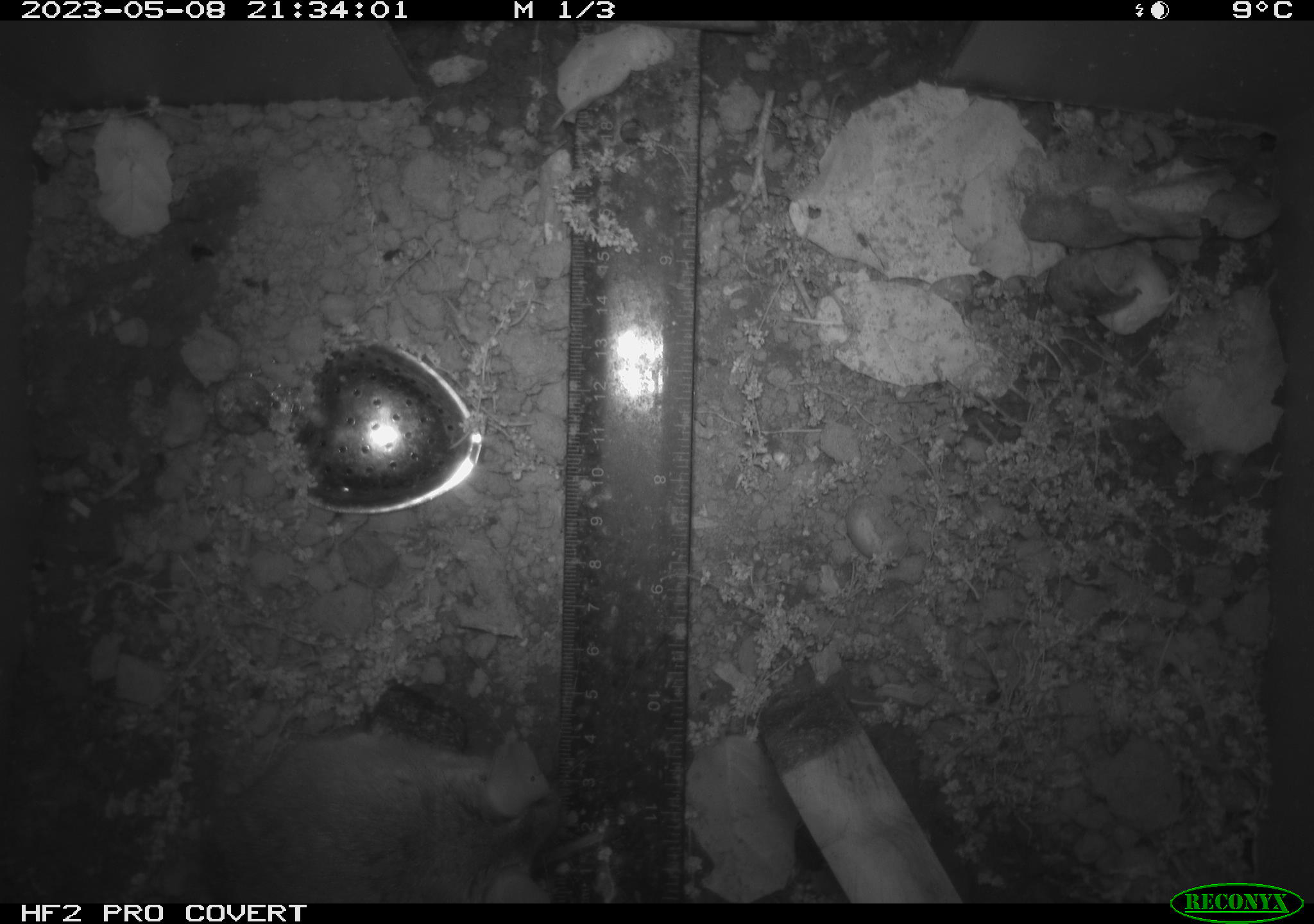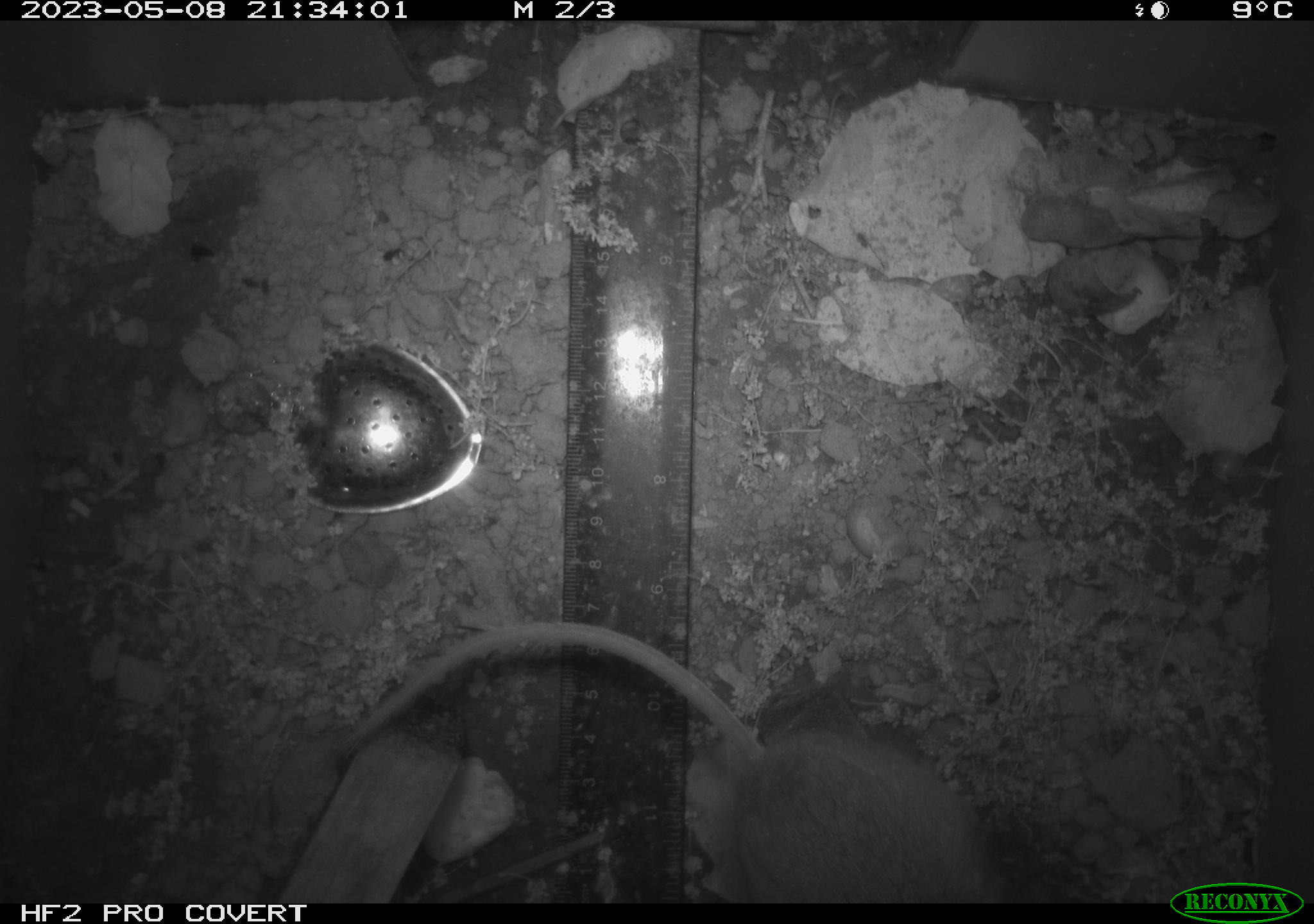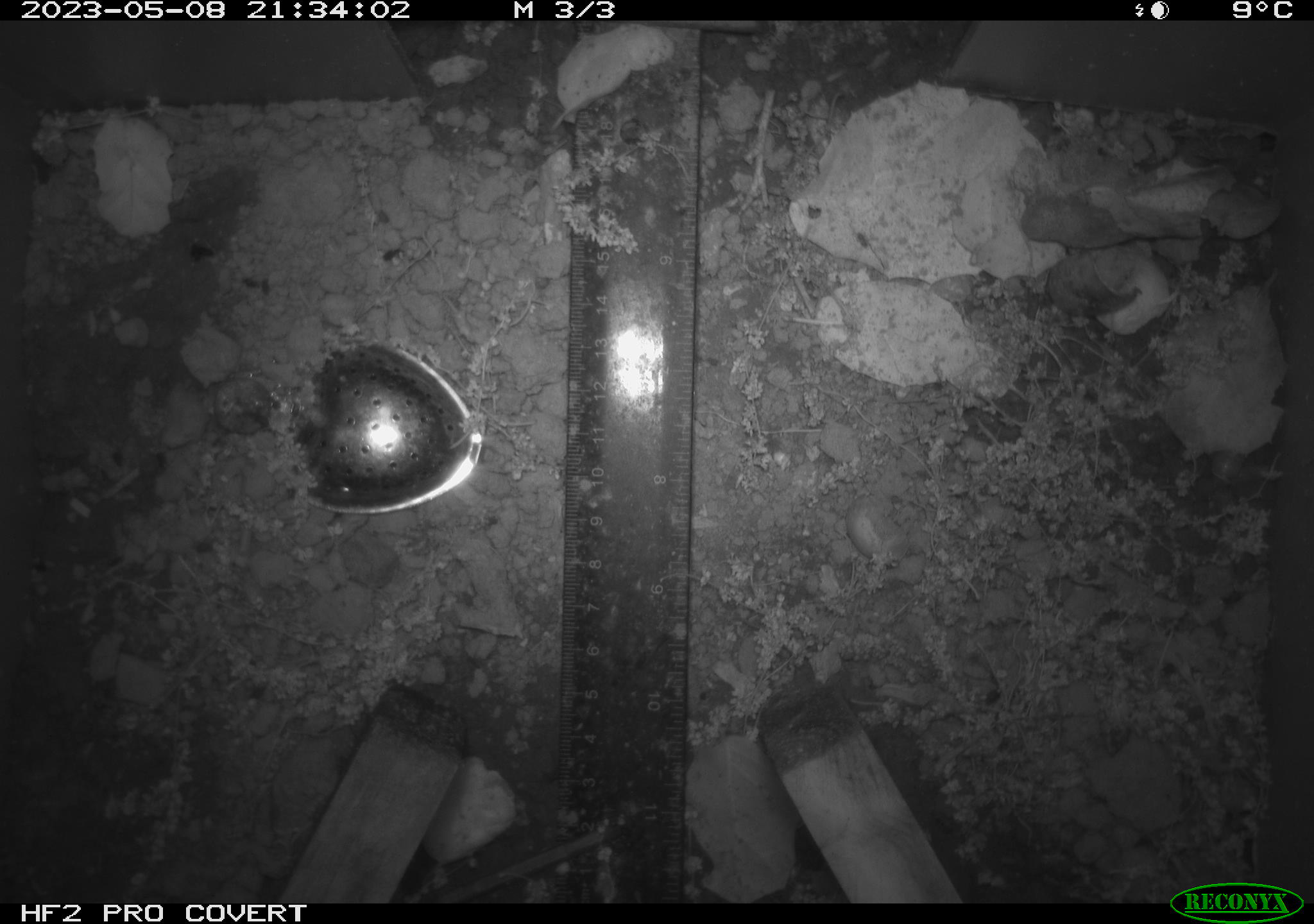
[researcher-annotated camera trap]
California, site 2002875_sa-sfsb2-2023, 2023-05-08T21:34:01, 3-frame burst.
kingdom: Animalia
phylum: Chordata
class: Mammalia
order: Rodentia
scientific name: Rodentia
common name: mouse species